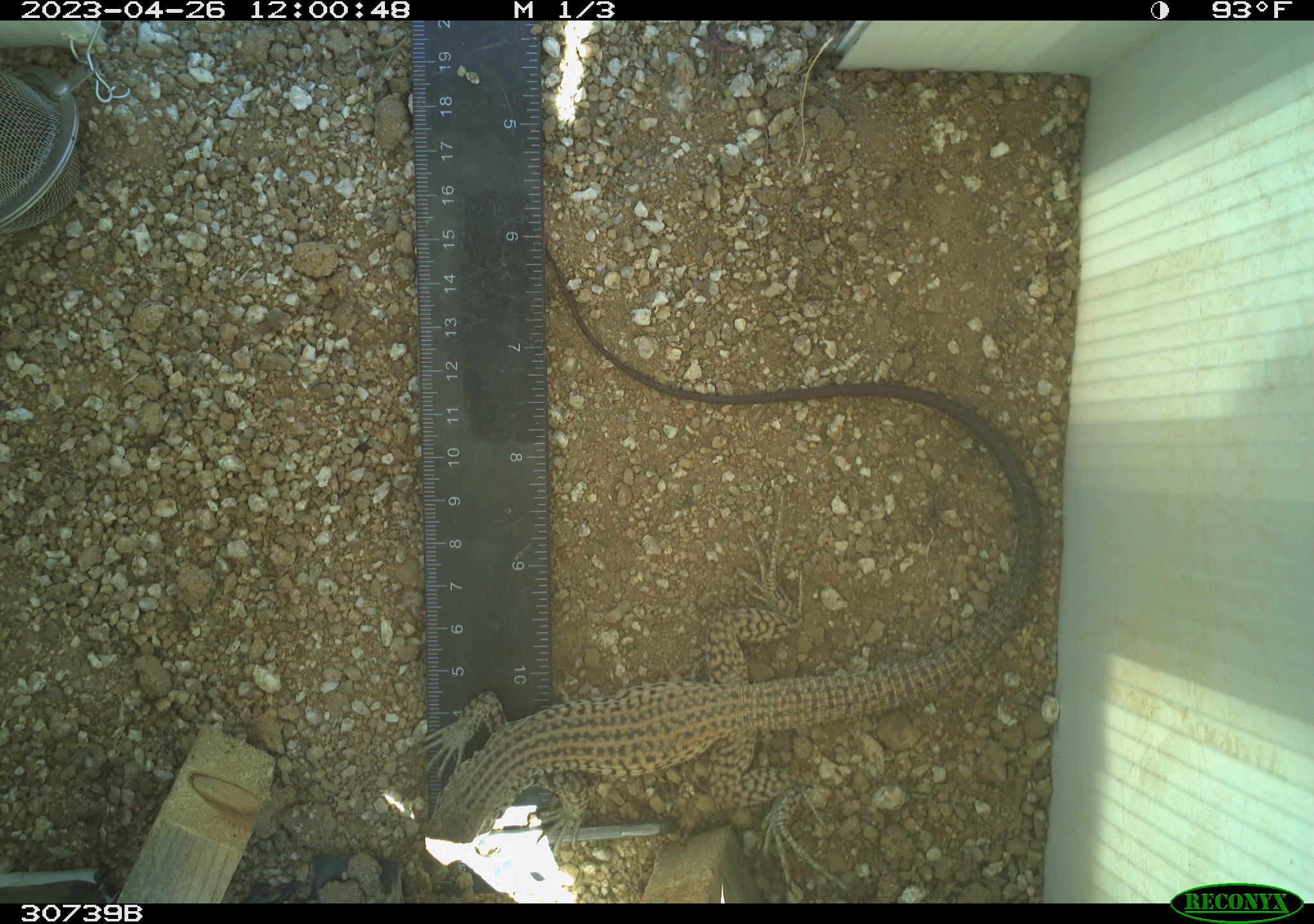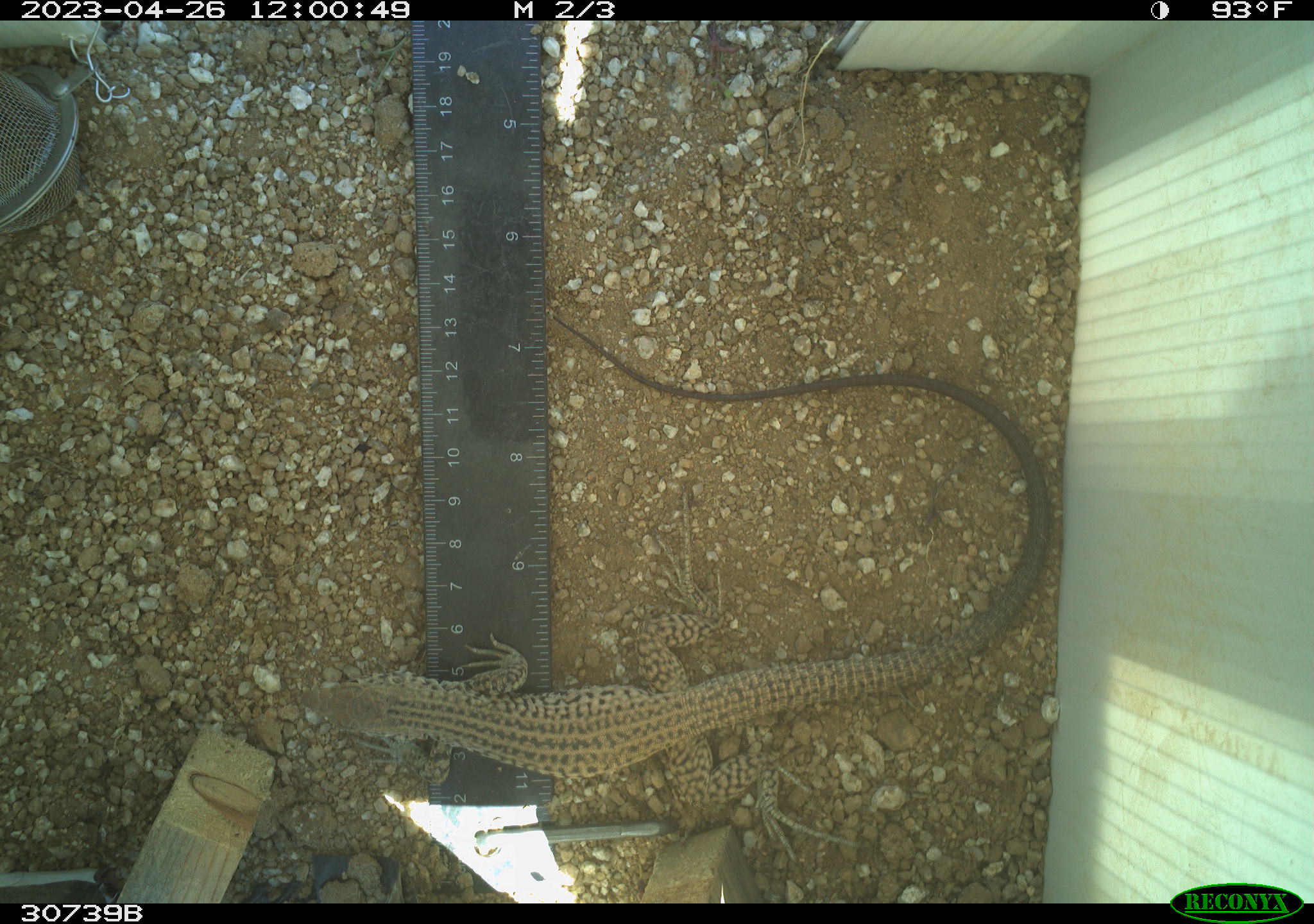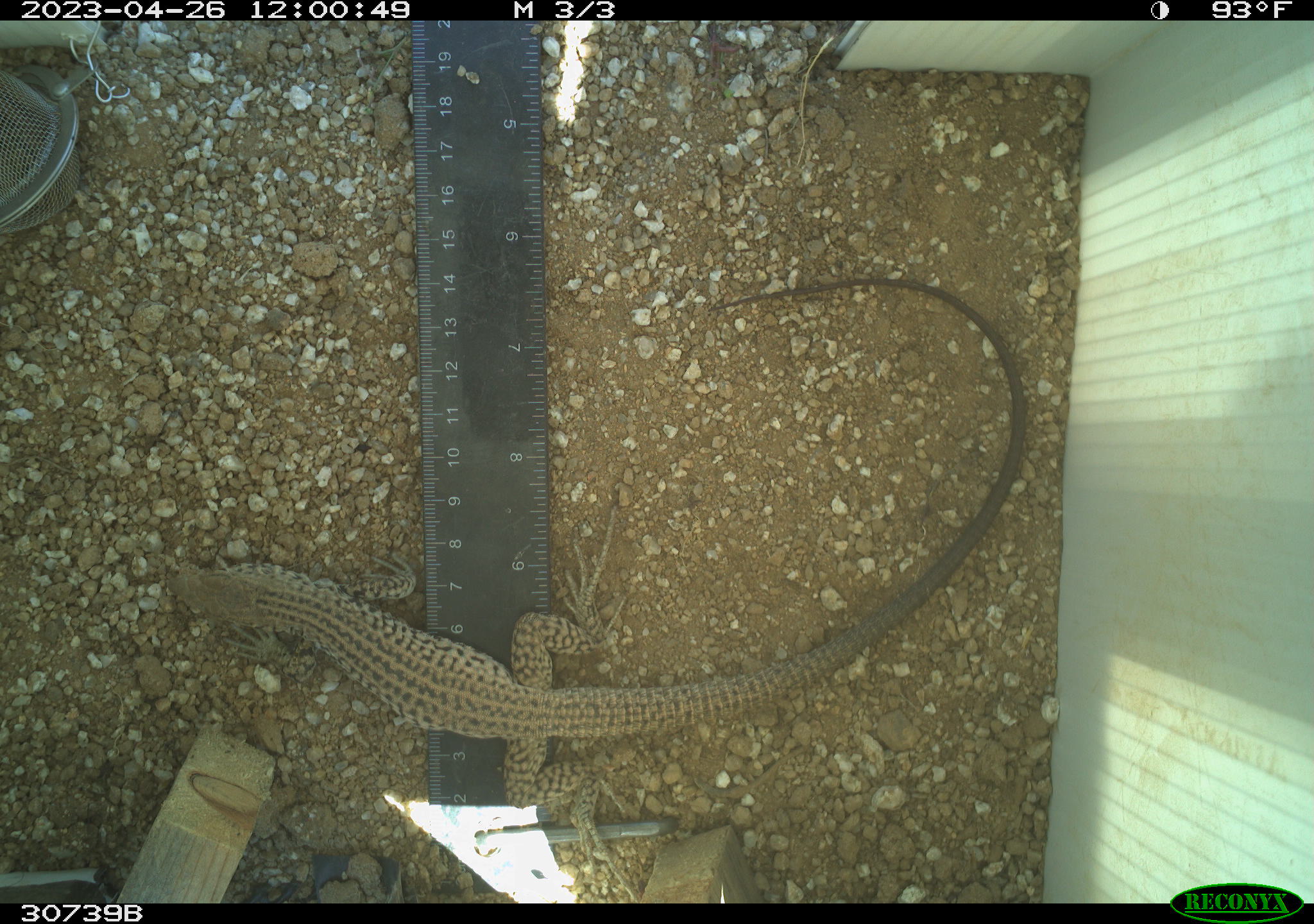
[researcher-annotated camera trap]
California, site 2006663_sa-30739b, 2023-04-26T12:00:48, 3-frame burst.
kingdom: Animalia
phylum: Chordata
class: Reptilia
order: Squamata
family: Teiidae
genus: Aspidoscelis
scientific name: Aspidoscelis tigris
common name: western whiptail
Western whiptail (Aspidoscelis tigris).